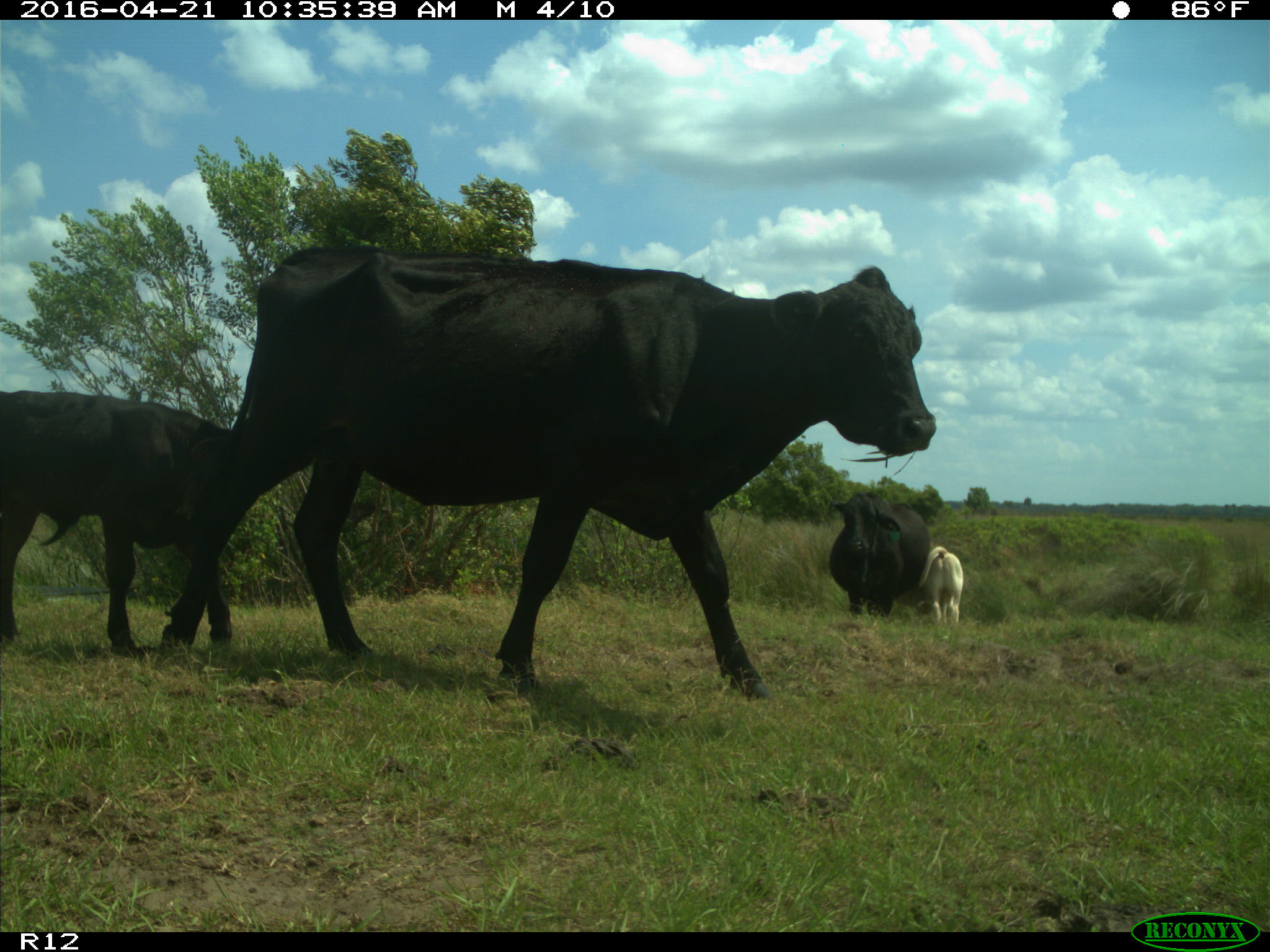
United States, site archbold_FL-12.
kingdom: Animalia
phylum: Chordata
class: Mammalia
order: Artiodactyla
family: Bovidae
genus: Bos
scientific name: Bos taurus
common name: domestic cow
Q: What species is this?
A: Bos taurus (domestic cow).